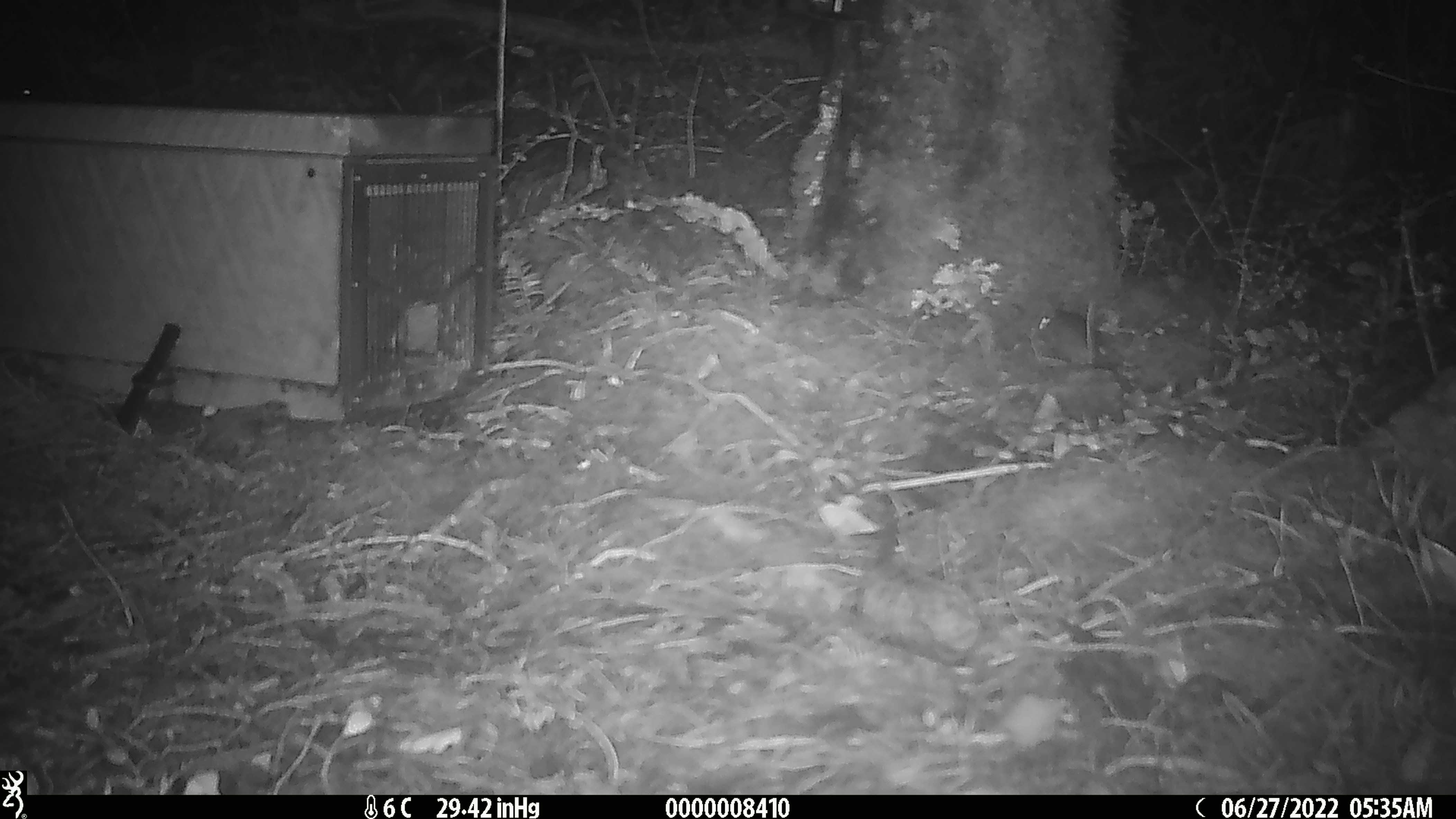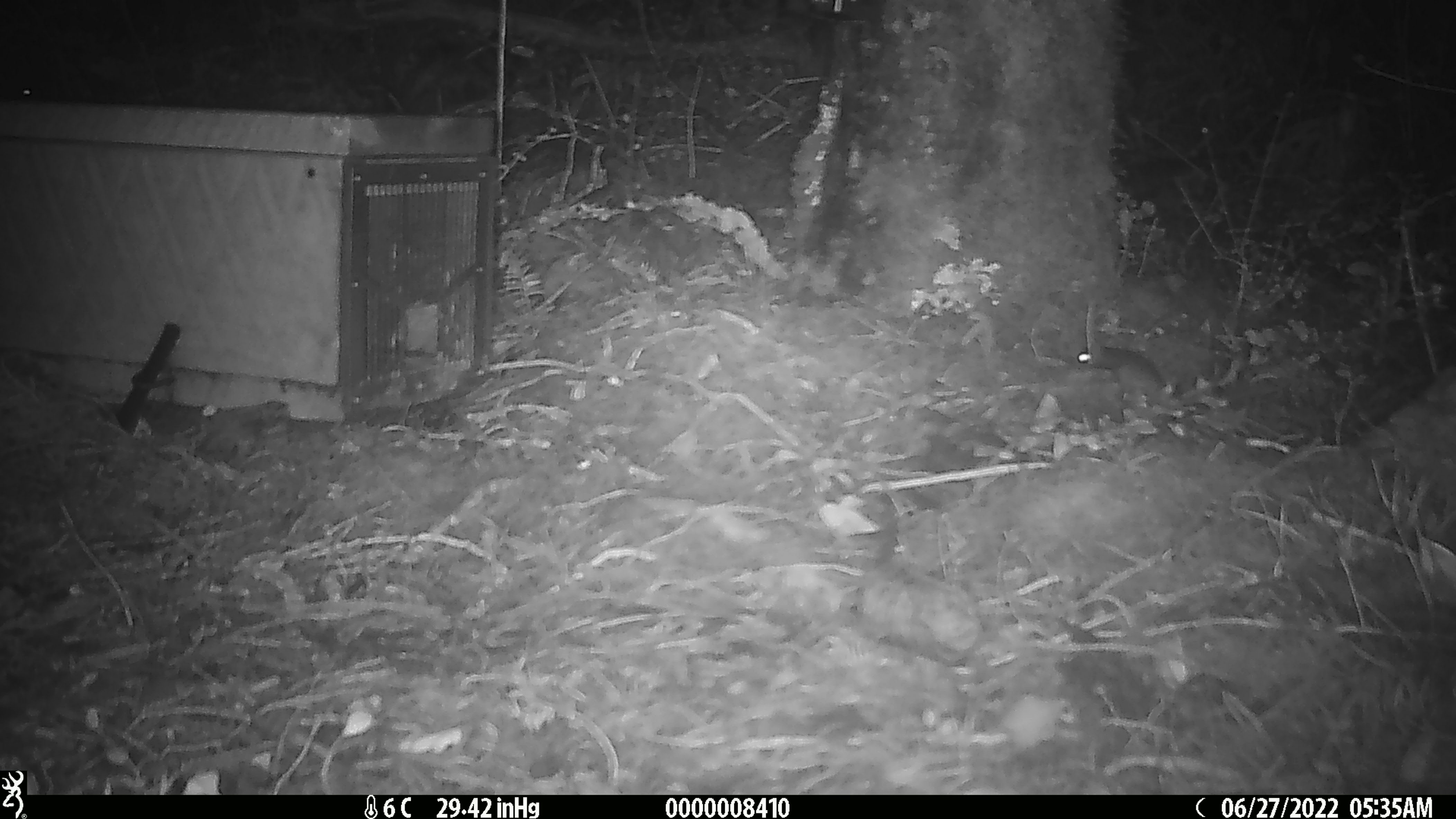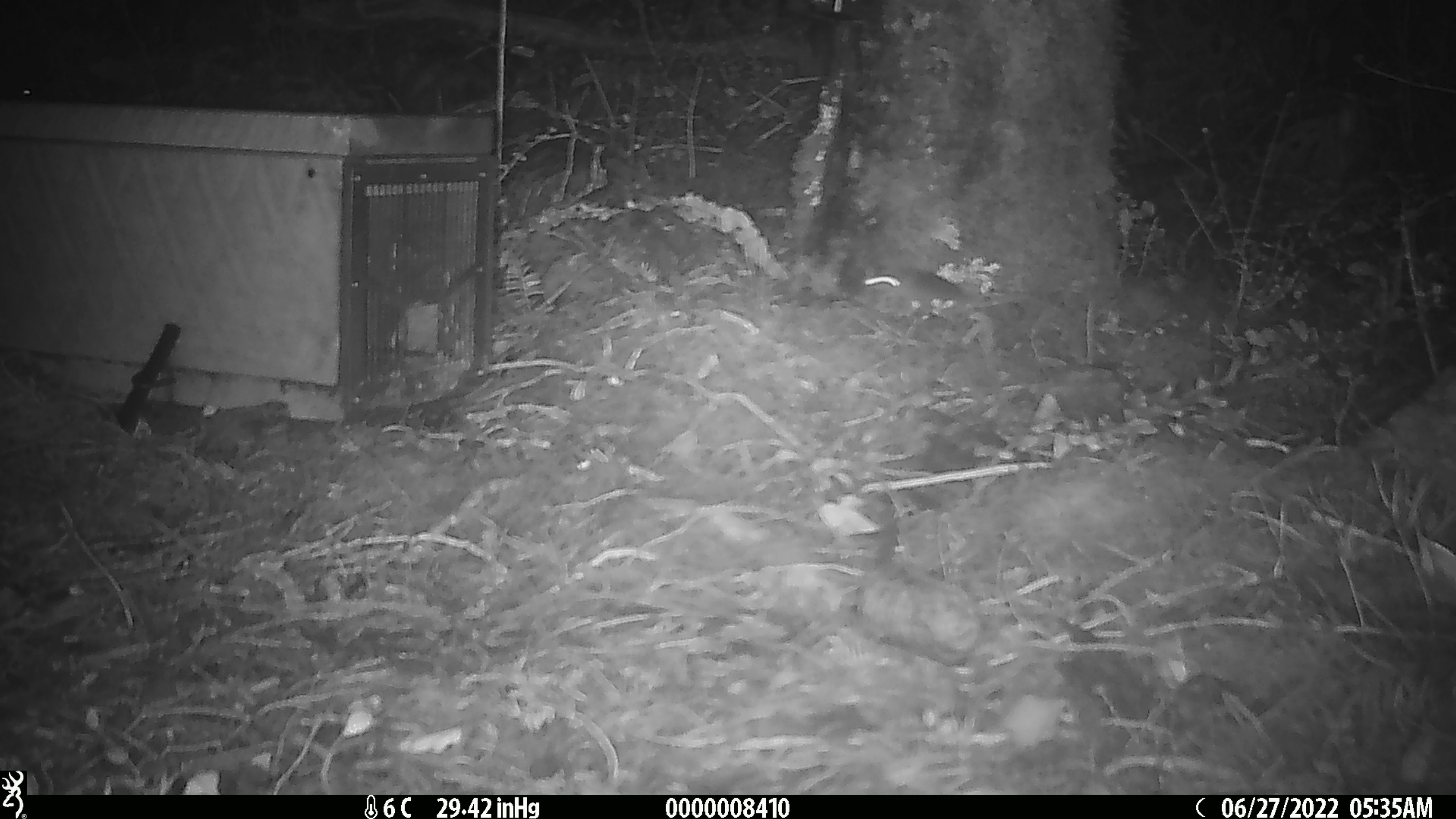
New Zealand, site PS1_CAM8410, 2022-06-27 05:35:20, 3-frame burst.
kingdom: Animalia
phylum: Chordata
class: Mammalia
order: Rodentia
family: Muridae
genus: Mus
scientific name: Mus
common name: mouse